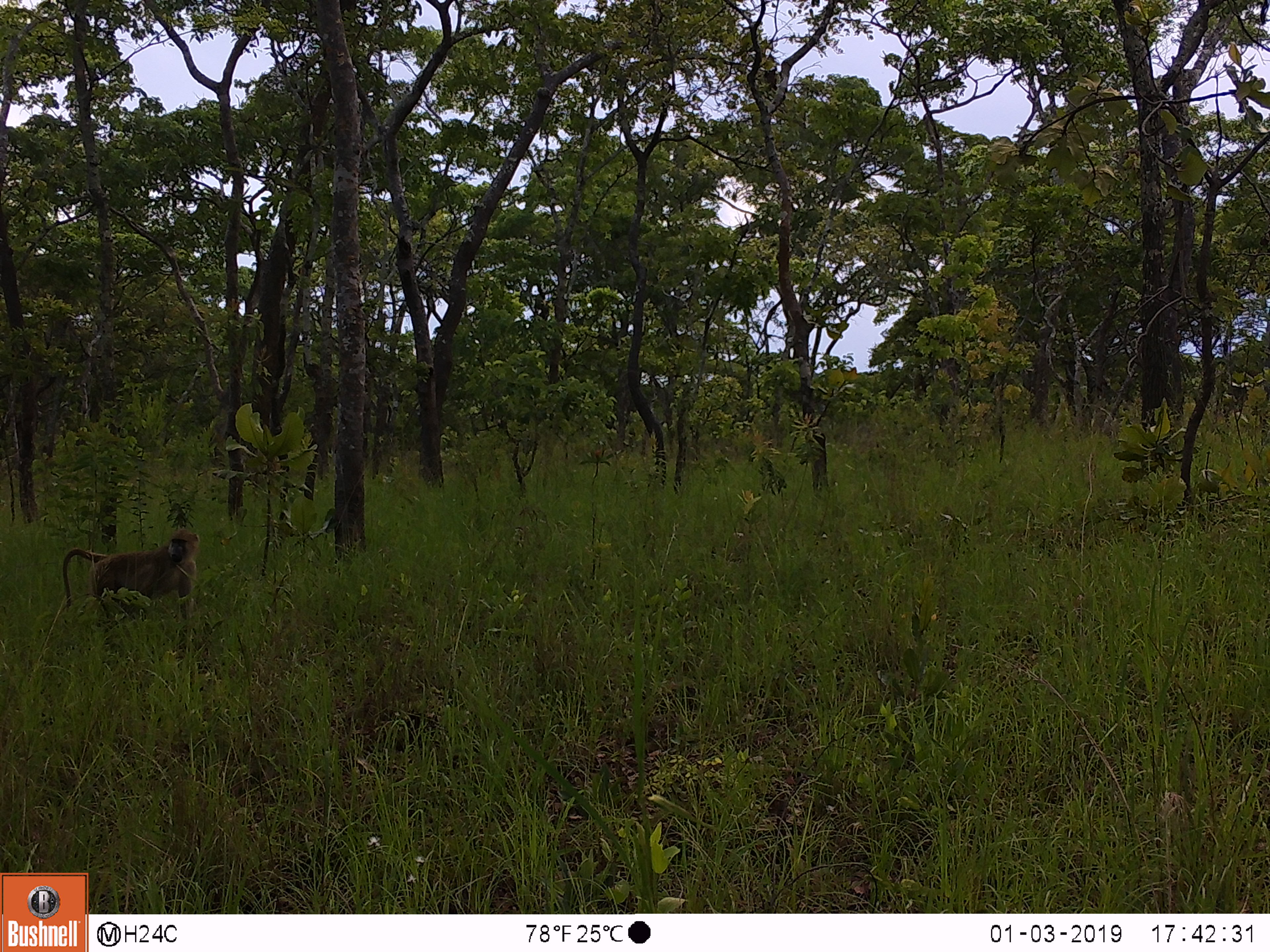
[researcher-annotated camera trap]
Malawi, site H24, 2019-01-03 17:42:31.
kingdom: Animalia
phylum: Chordata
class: Mammalia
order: Primates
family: Cercopithecidae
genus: Papio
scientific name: Papio cynocephalus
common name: yellow baboon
Yellow baboon (Papio cynocephalus), count 1.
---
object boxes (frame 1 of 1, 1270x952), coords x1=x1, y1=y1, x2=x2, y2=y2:
yellow baboon: x1=56, y1=528, x2=207, y2=638